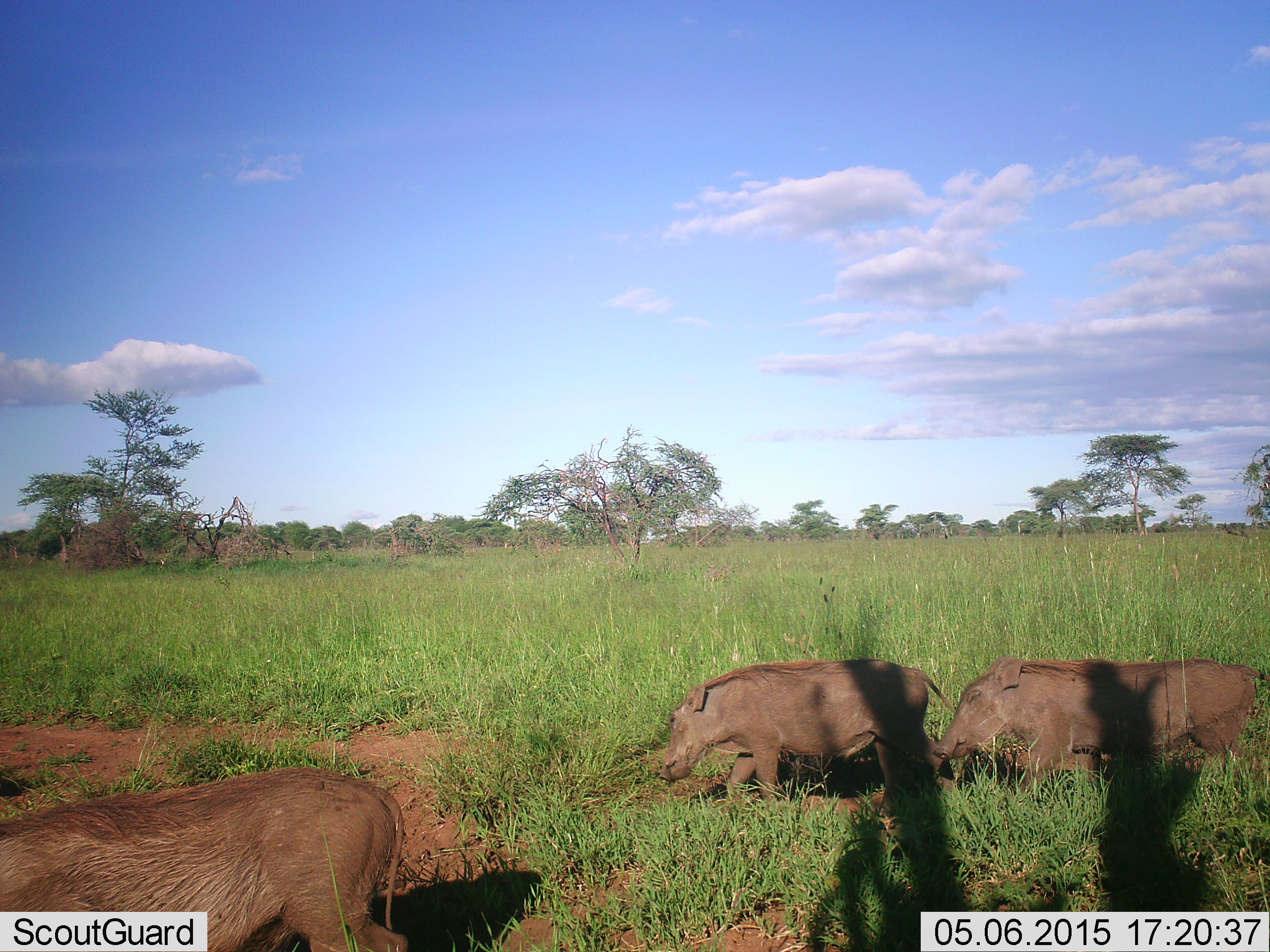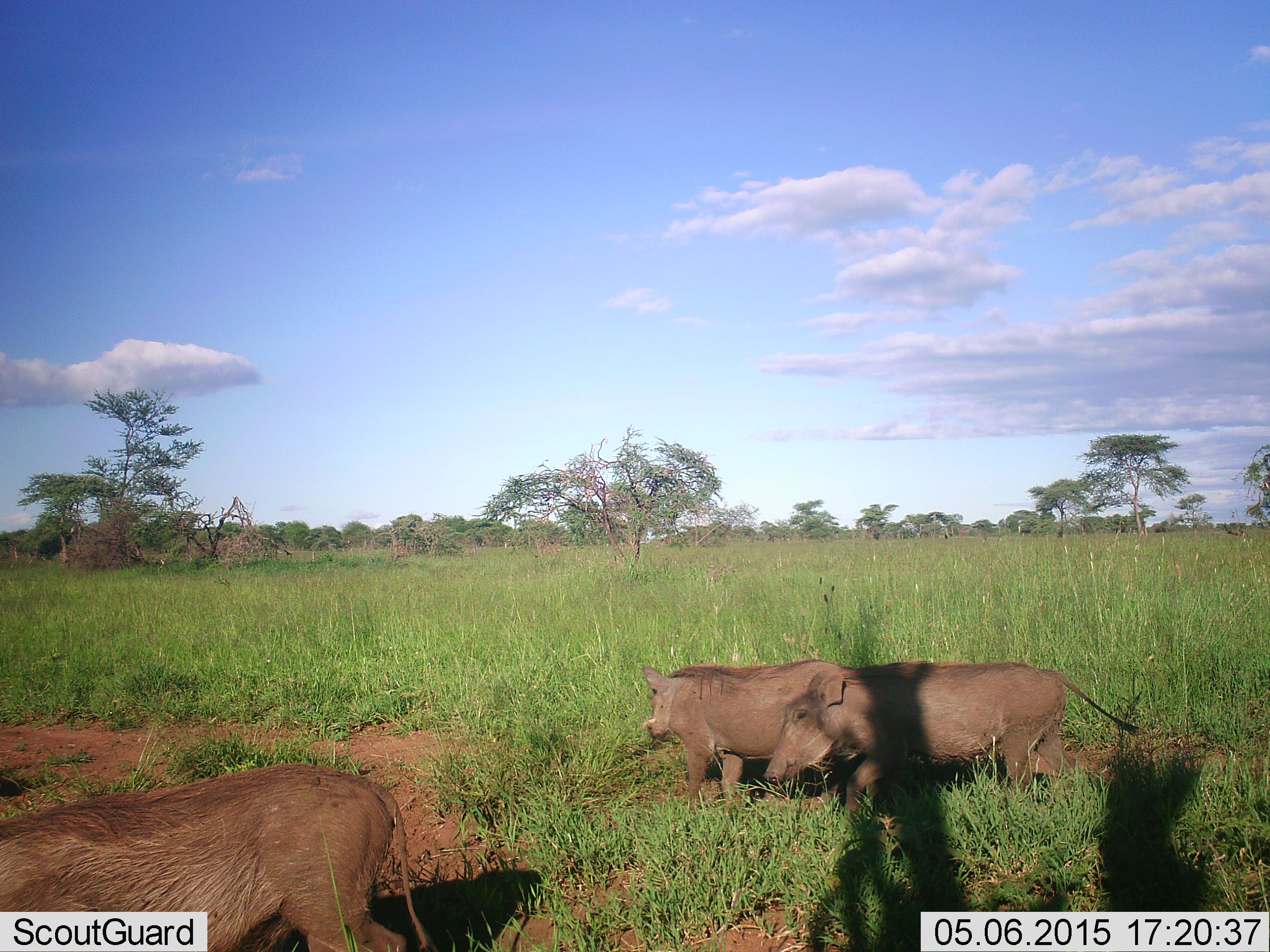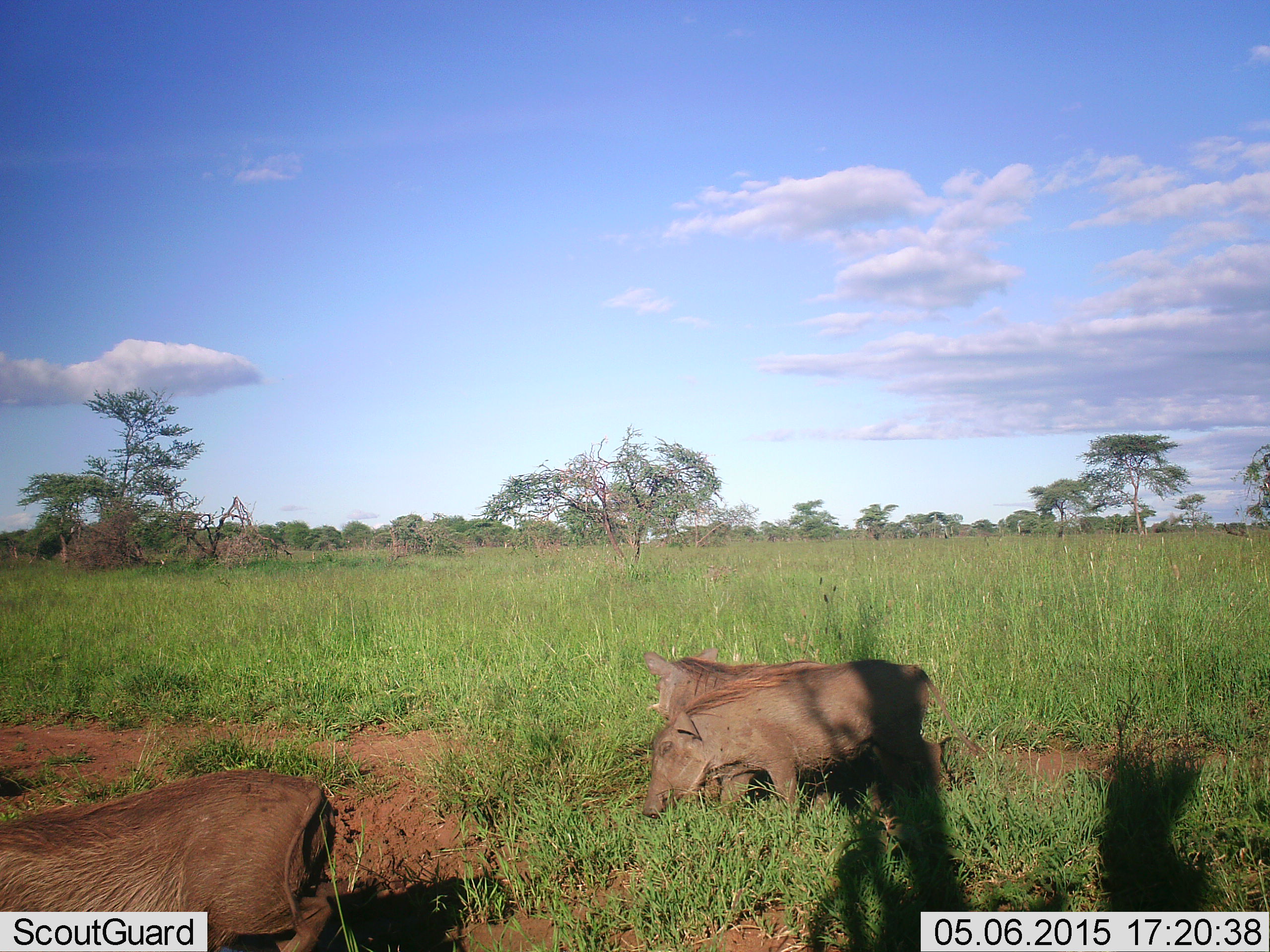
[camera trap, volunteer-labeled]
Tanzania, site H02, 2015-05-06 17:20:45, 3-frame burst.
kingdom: Animalia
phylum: Chordata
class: Mammalia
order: Artiodactyla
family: Suidae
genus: Phacochoerus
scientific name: Phacochoerus africanus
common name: warthog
Warthog (Phacochoerus africanus), count 3. Behavior (volunteer vote fractions): standing 30%, resting 0%, moving 90%, interacting 0%. Young present (vote fraction): 0%. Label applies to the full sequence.